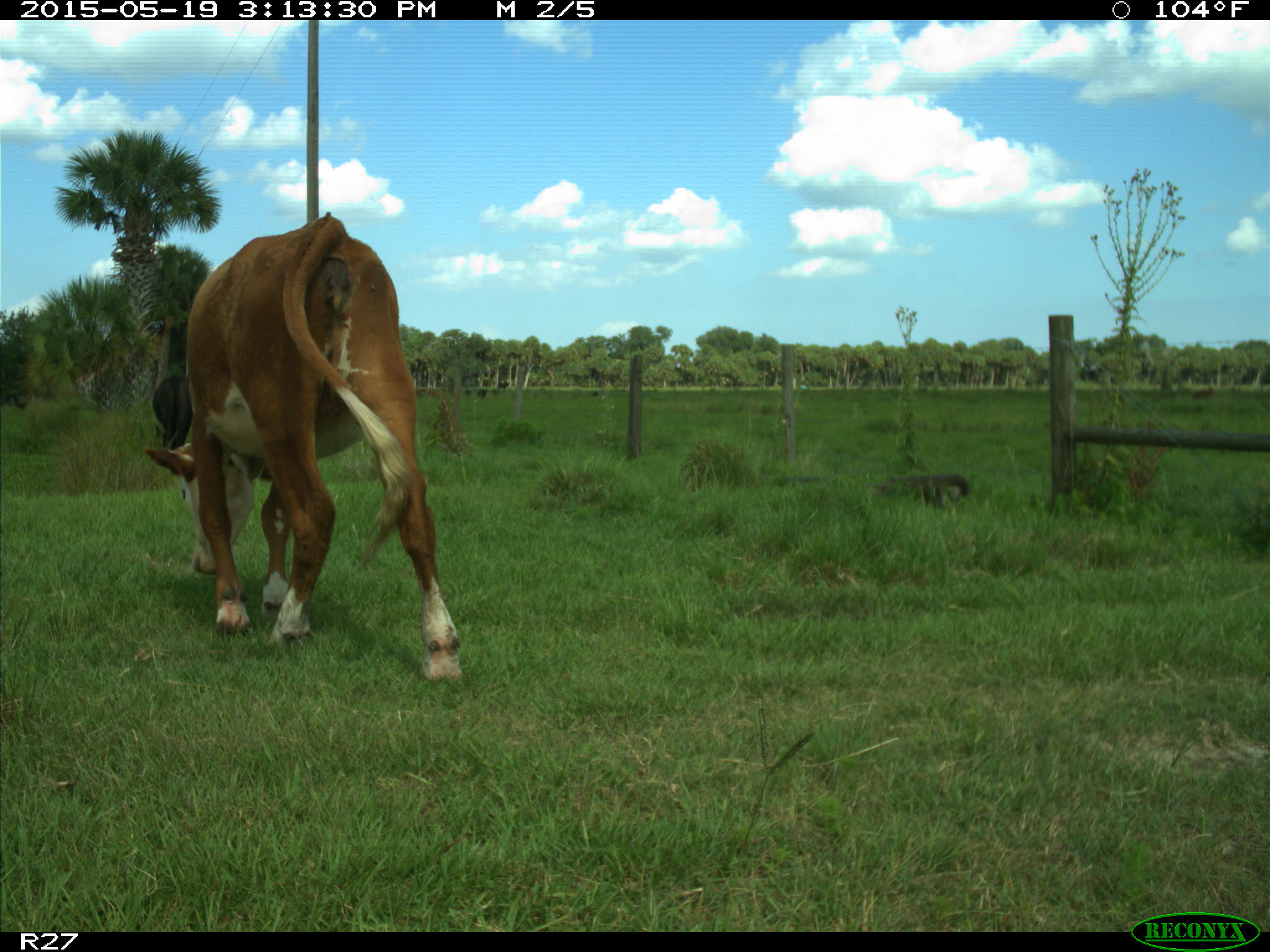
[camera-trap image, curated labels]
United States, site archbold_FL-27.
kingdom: Animalia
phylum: Chordata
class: Mammalia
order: Artiodactyla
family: Bovidae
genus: Bos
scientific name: Bos taurus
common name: domestic cow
Bos taurus (domestic cow).